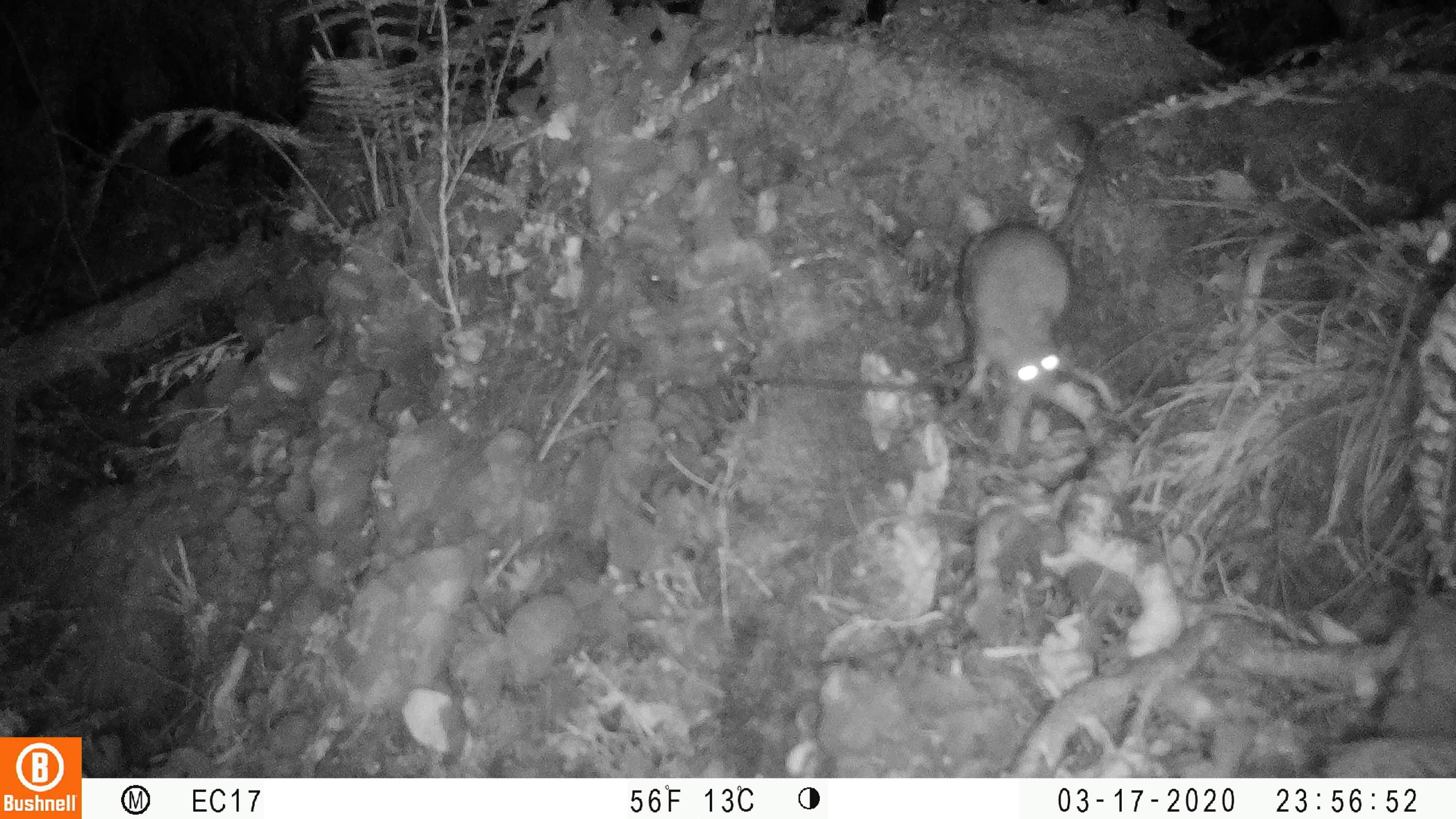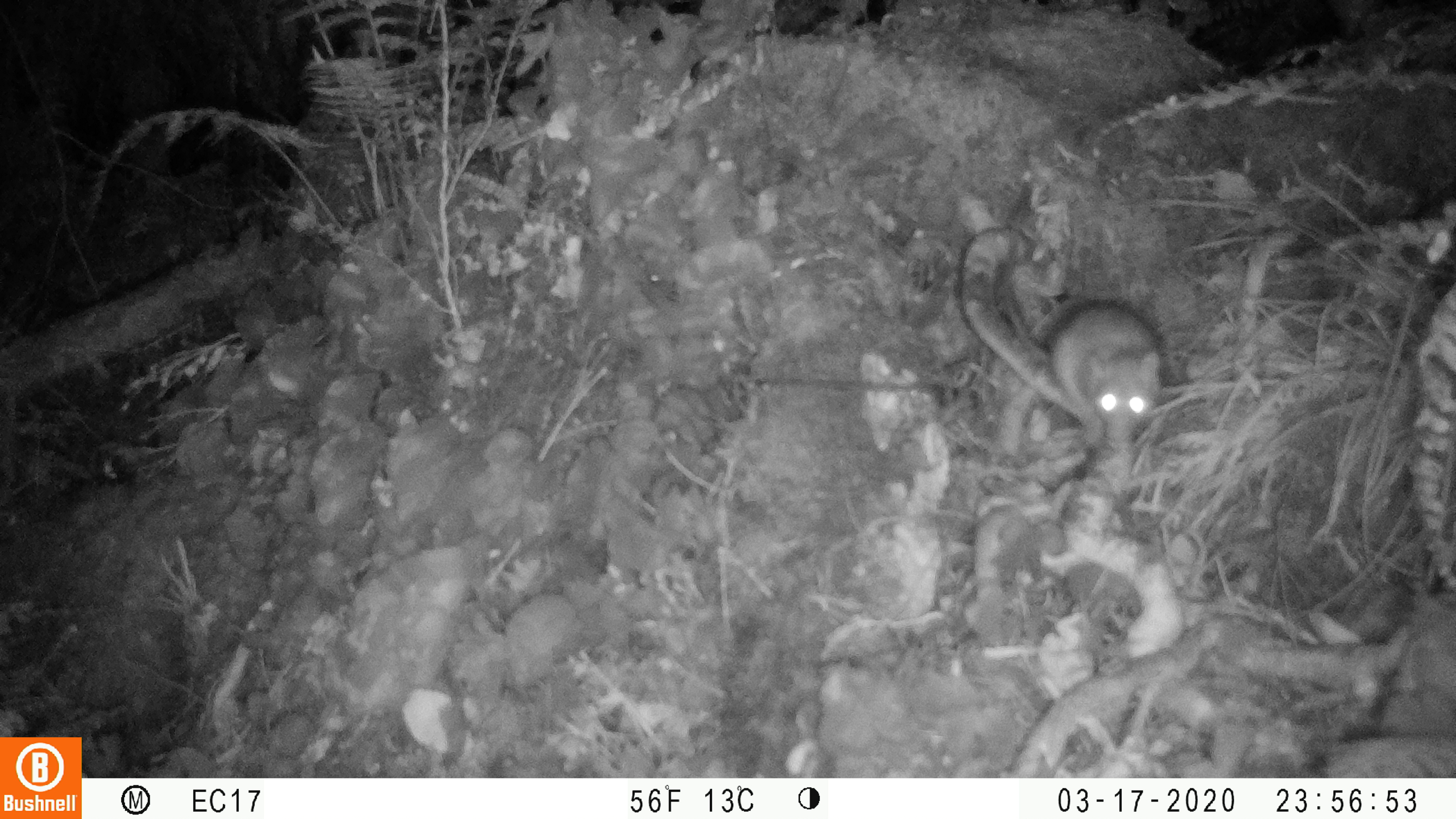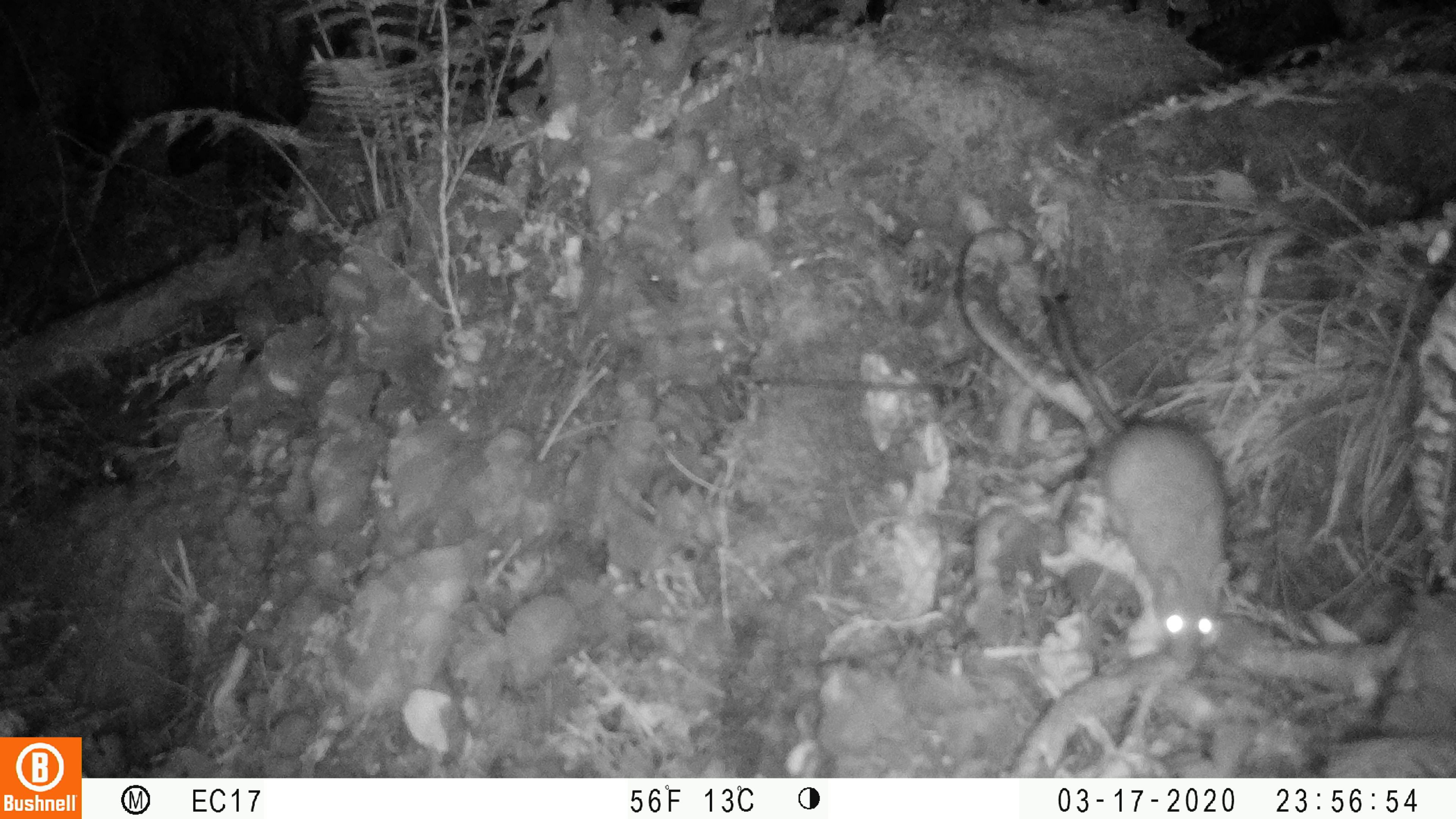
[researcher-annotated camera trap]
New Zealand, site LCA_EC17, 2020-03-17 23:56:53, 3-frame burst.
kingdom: Animalia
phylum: Chordata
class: Mammalia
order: Rodentia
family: Muridae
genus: Rattus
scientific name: Rattus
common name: rat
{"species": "rat (Rattus)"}